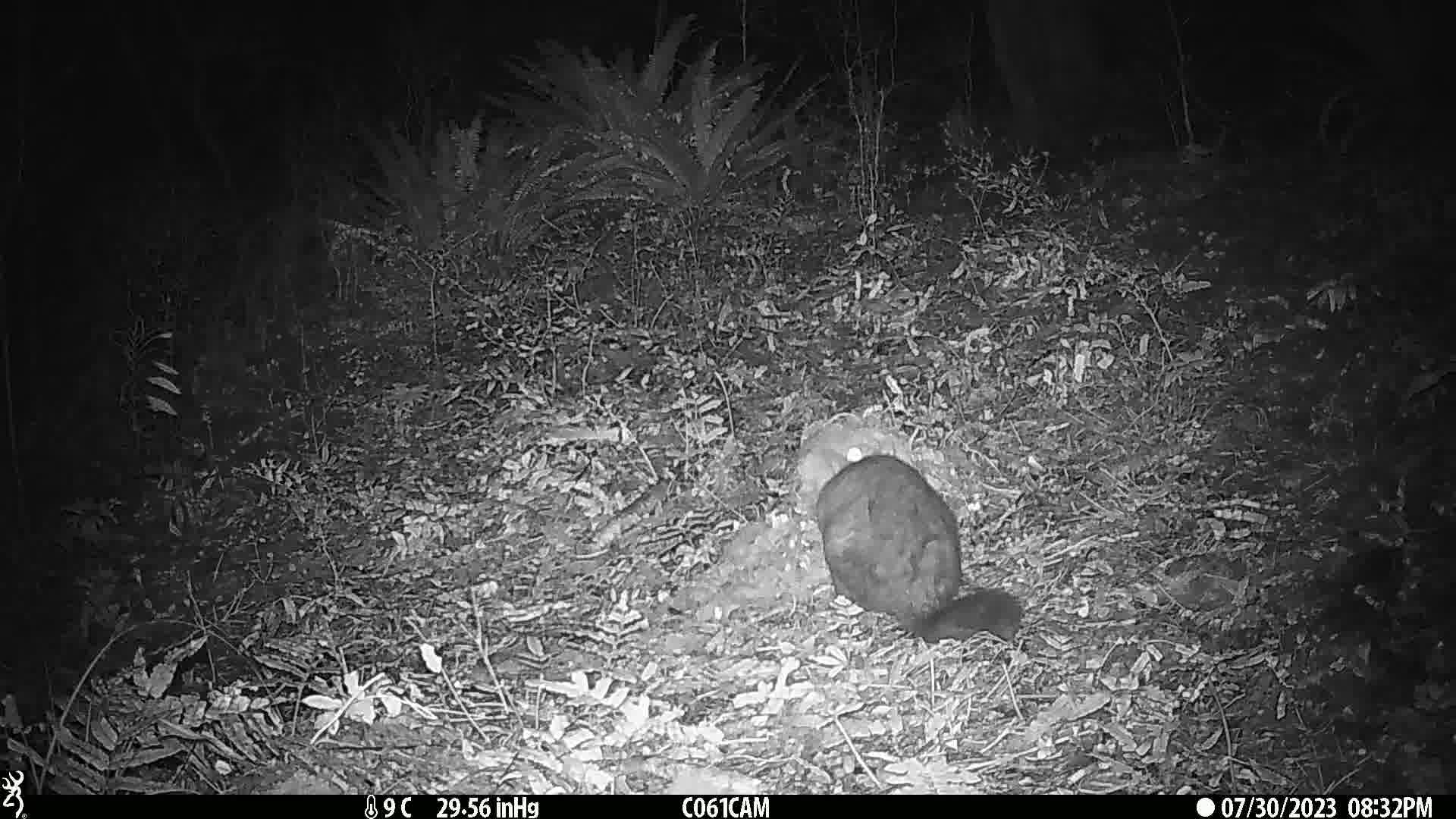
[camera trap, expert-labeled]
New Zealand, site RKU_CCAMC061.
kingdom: Animalia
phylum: Chordata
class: Mammalia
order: Diprotodontia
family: Phalangeridae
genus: Trichosurus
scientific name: Trichosurus vulpecula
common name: common brushtail possum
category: possum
Possum (common brushtail possum) (Trichosurus vulpecula).